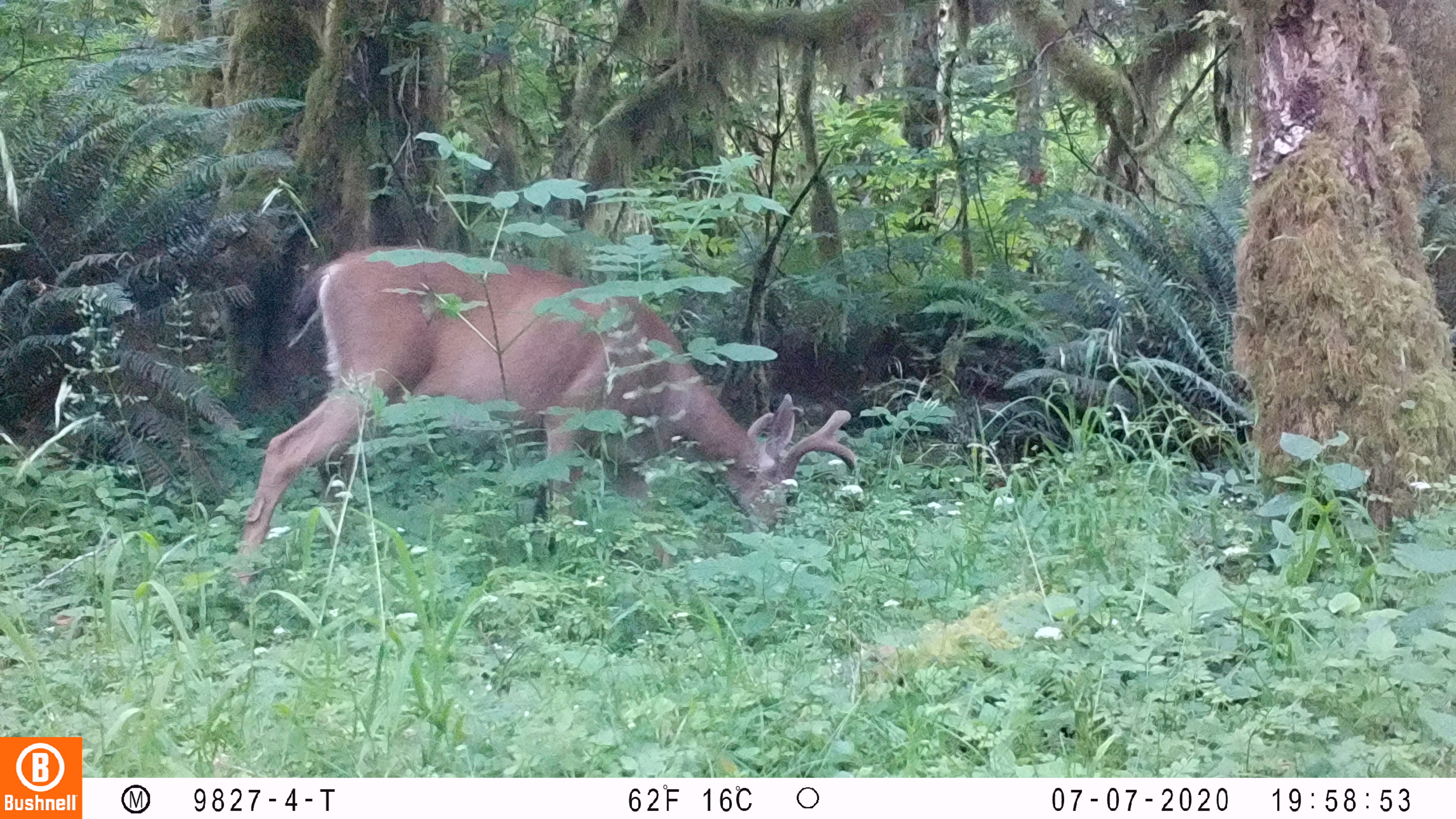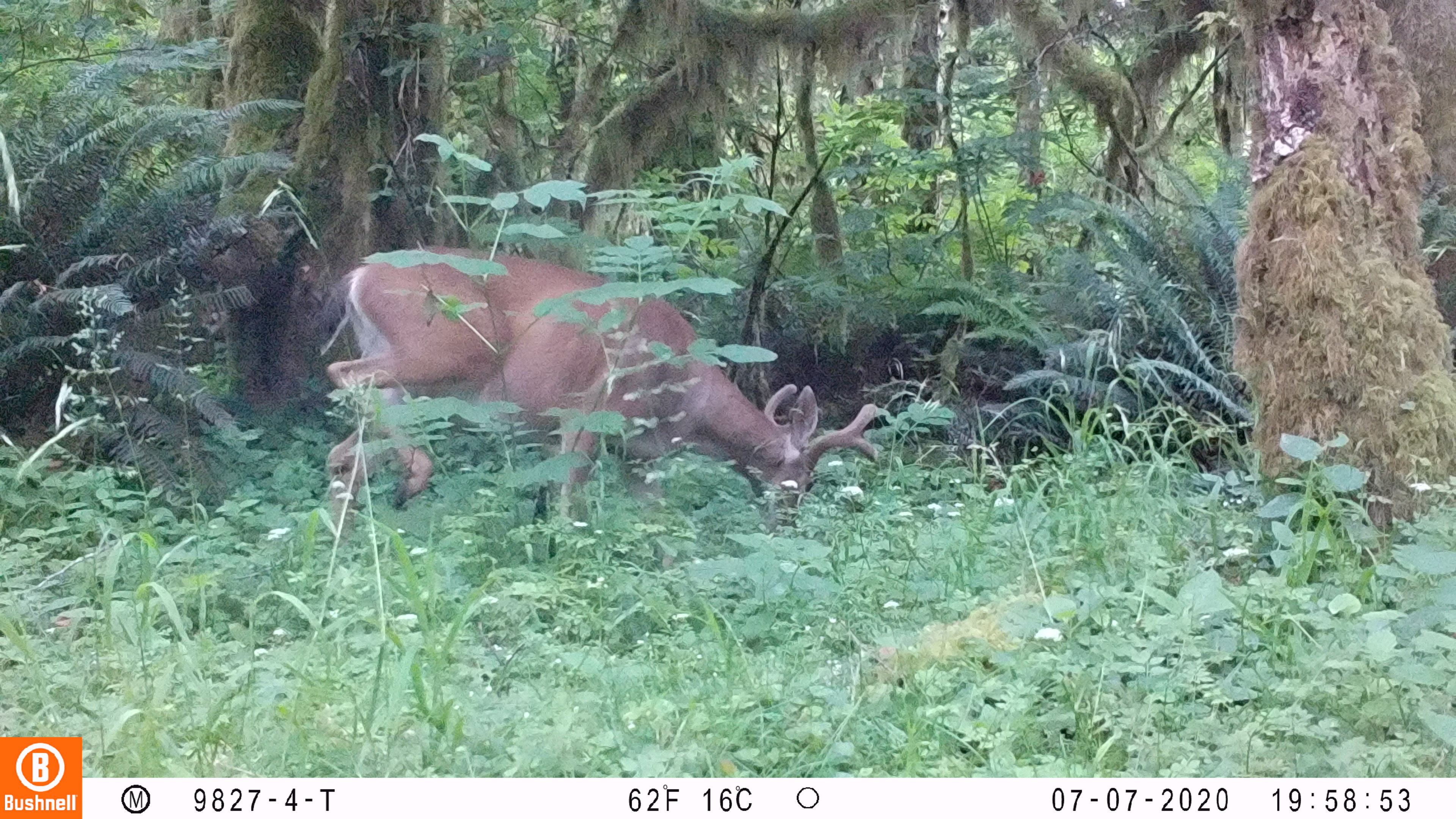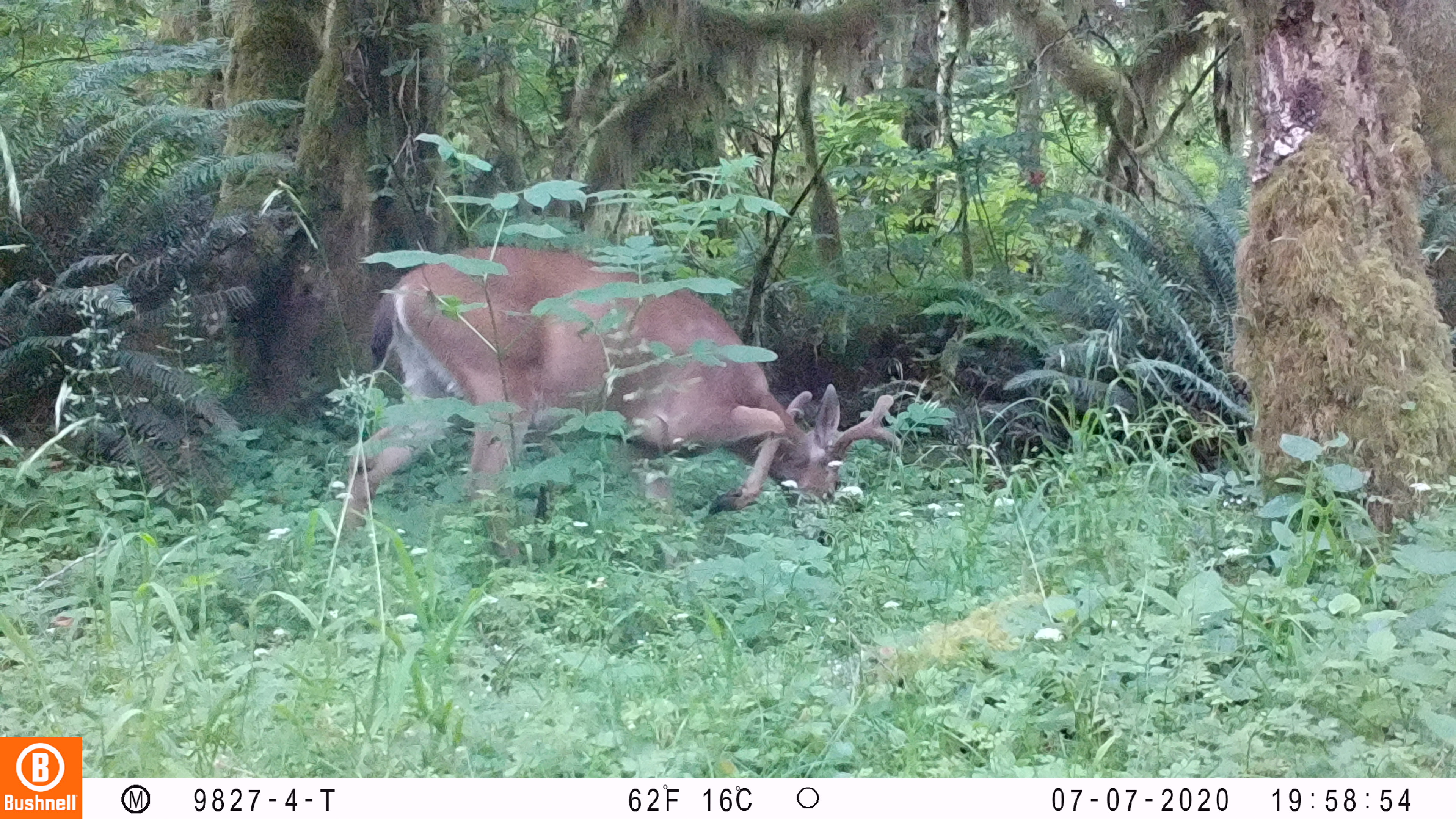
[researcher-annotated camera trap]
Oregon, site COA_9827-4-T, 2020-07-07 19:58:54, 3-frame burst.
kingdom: Animalia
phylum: Chordata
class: Mammalia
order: Artiodactyla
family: Cervidae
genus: Odocoileus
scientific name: Odocoileus hemionus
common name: black-tailed deer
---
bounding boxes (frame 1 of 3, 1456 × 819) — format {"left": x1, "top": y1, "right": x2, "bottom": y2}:
black-tailed deer: {"left": 226, "top": 242, "right": 867, "bottom": 587}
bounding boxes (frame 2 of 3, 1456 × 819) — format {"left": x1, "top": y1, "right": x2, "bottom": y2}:
black-tailed deer: {"left": 304, "top": 232, "right": 893, "bottom": 566}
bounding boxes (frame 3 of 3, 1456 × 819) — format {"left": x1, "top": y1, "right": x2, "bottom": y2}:
black-tailed deer: {"left": 332, "top": 239, "right": 910, "bottom": 554}